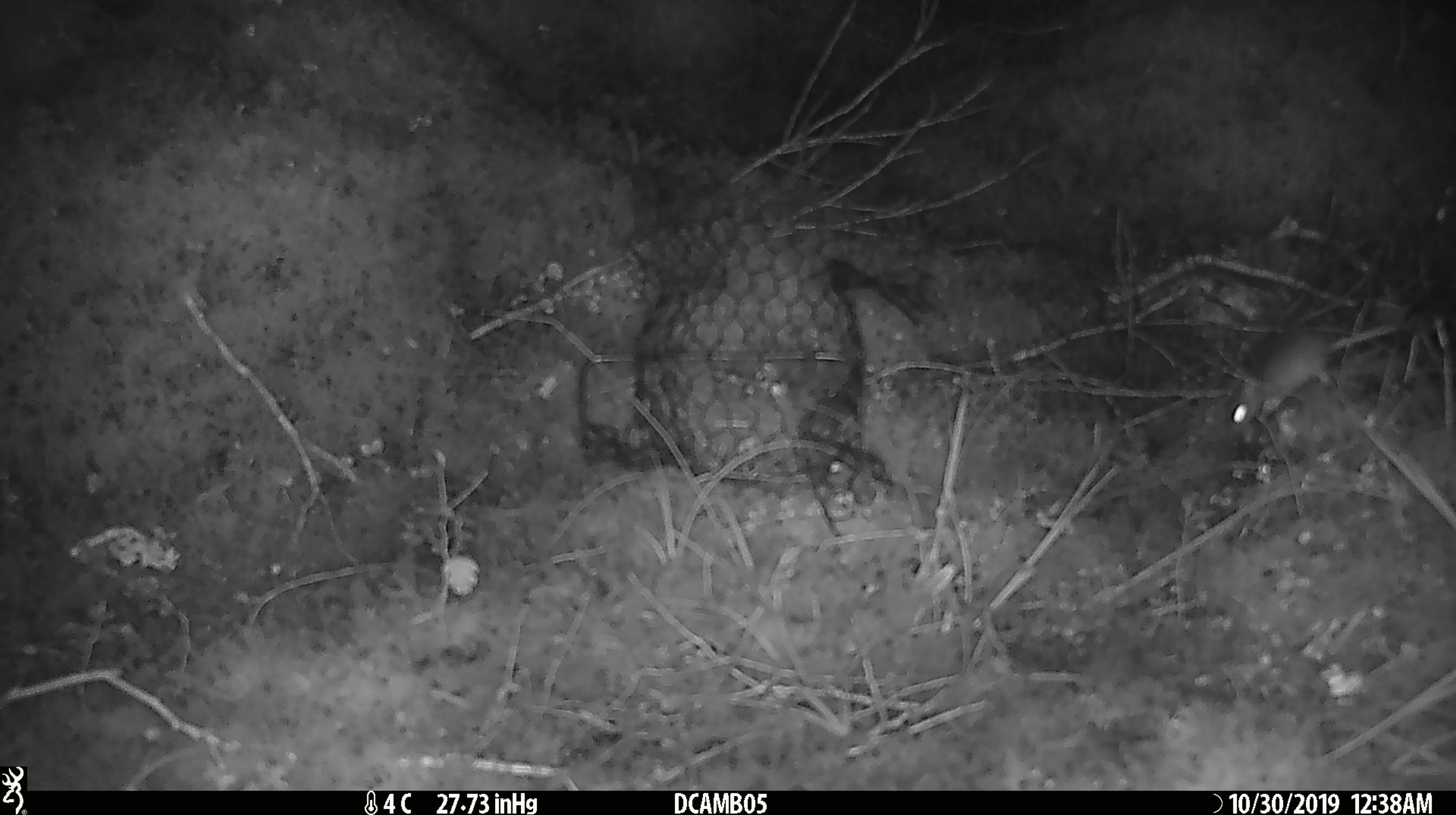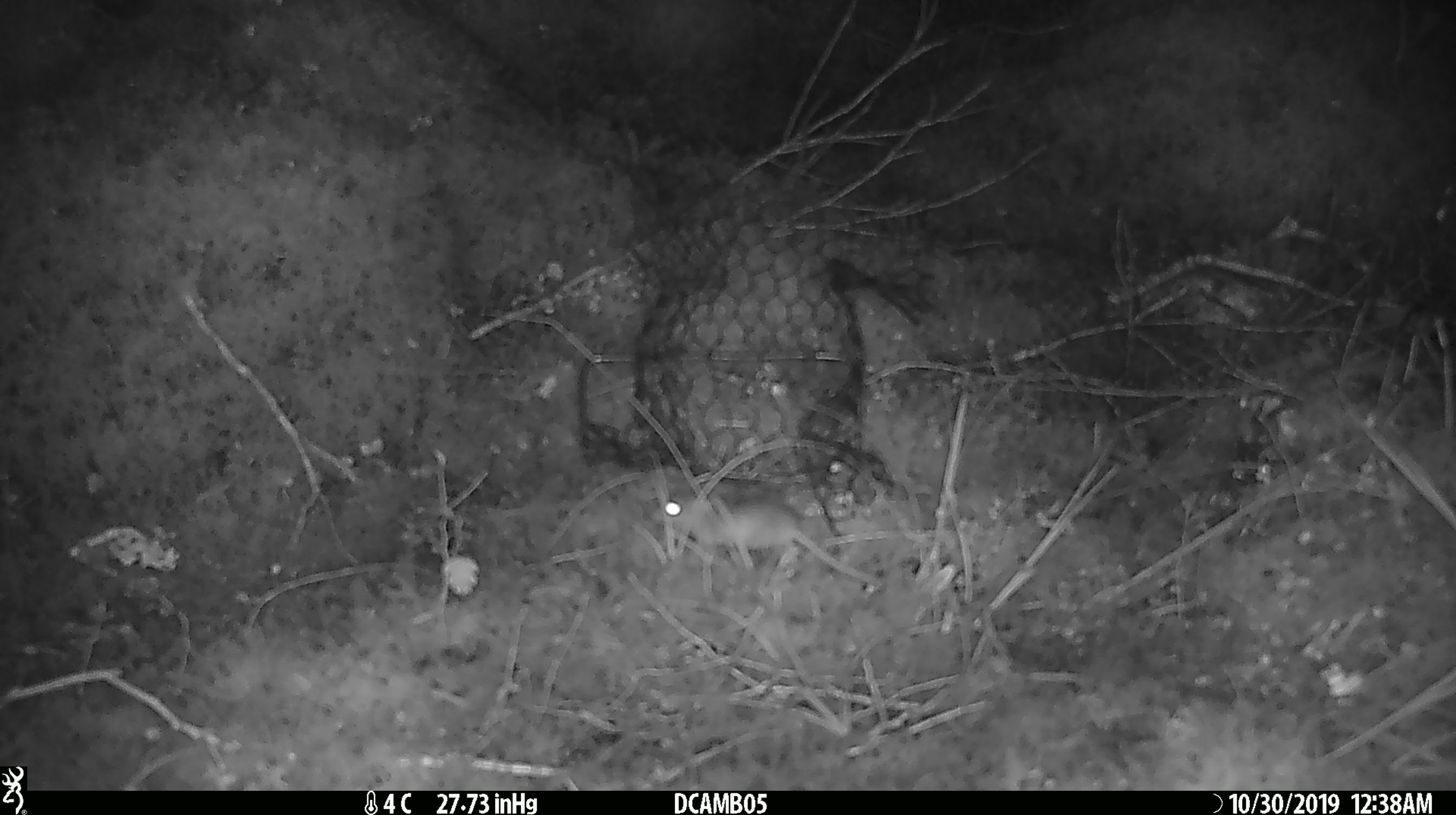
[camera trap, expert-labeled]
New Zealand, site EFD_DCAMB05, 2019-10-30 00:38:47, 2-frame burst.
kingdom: Animalia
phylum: Chordata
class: Mammalia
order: Rodentia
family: Muridae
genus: Mus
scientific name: Mus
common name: mouse